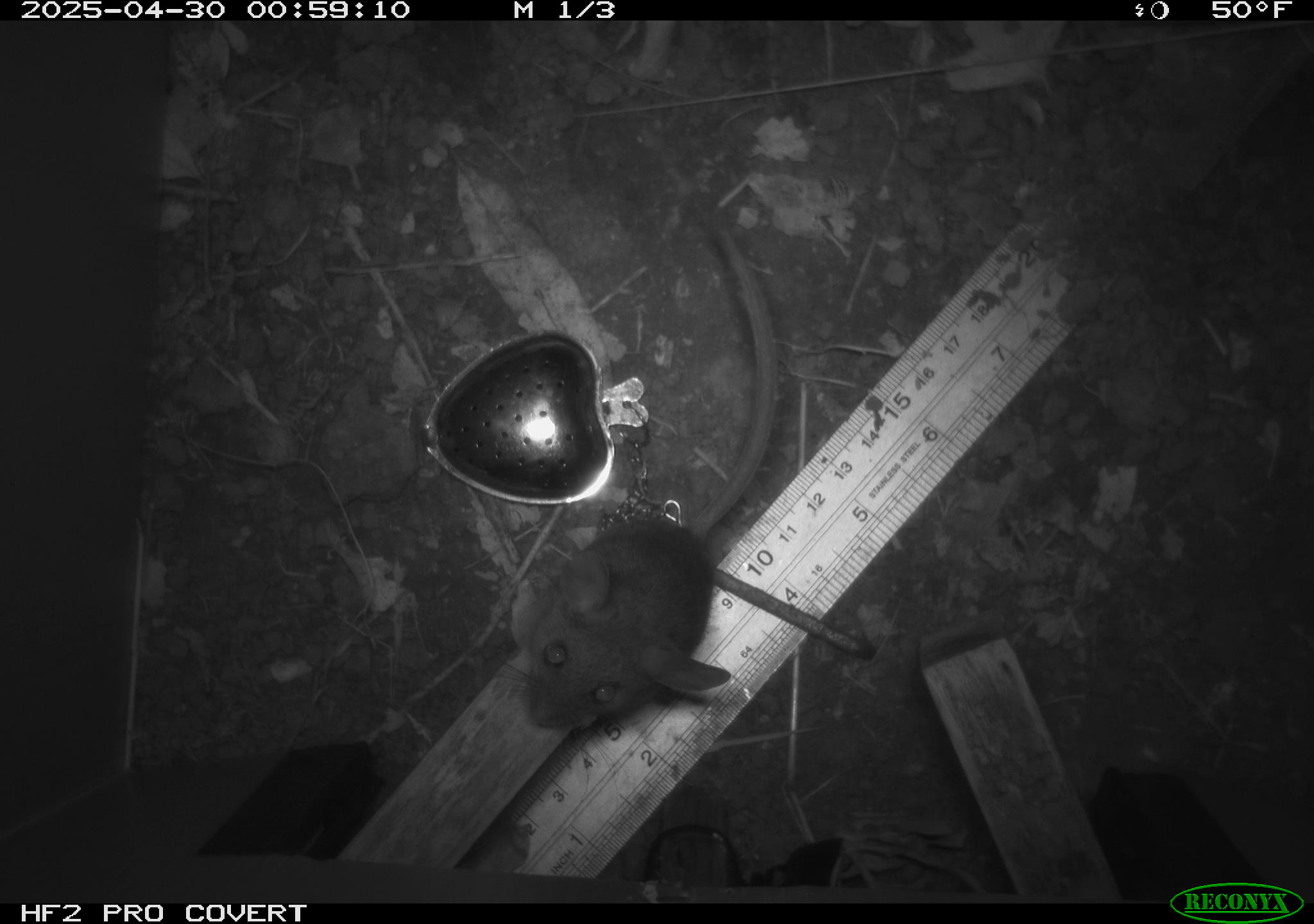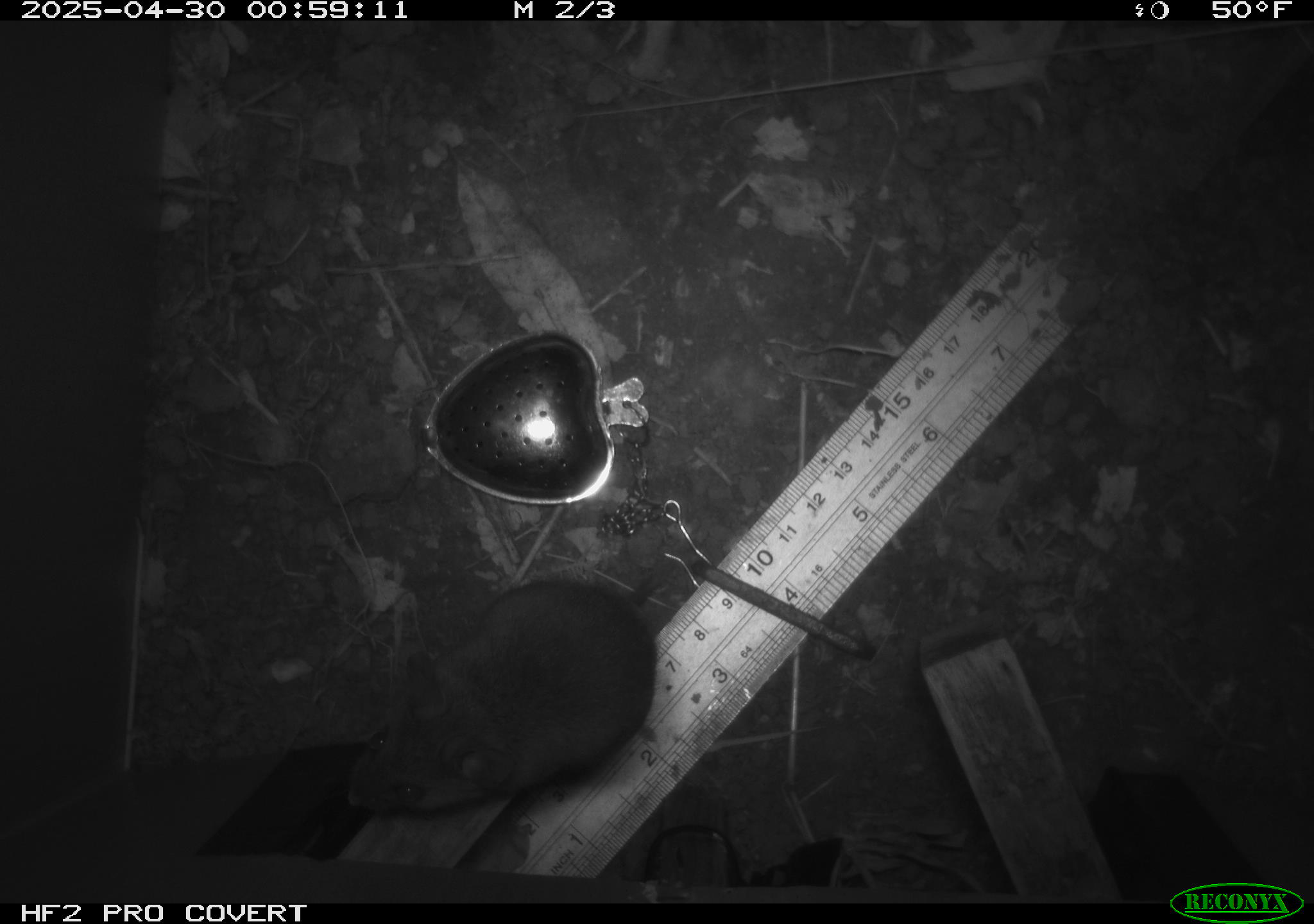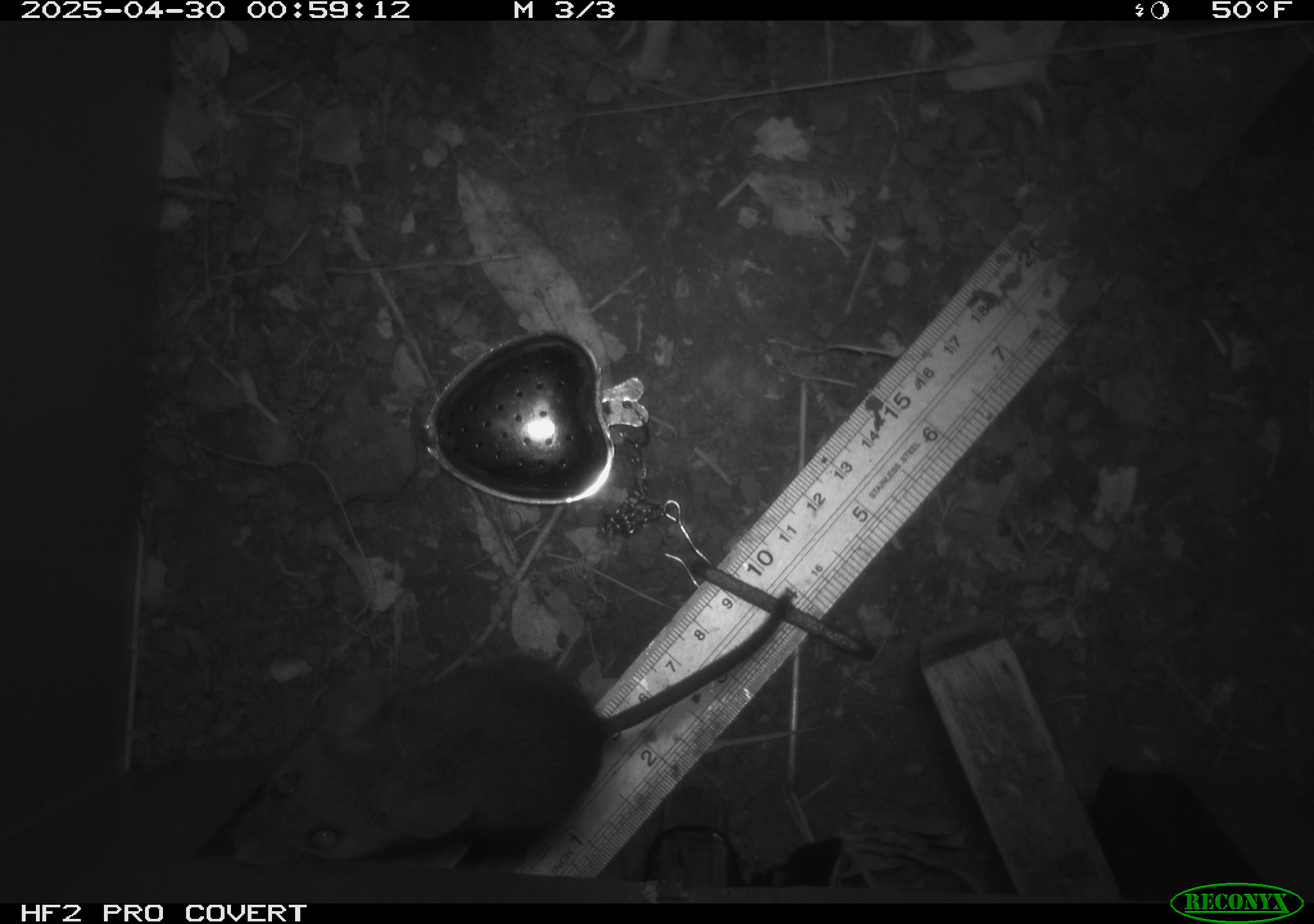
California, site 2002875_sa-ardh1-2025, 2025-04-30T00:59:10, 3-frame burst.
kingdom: Animalia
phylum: Chordata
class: Mammalia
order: Rodentia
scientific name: Rodentia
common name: mouse species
Mouse species (Rodentia).